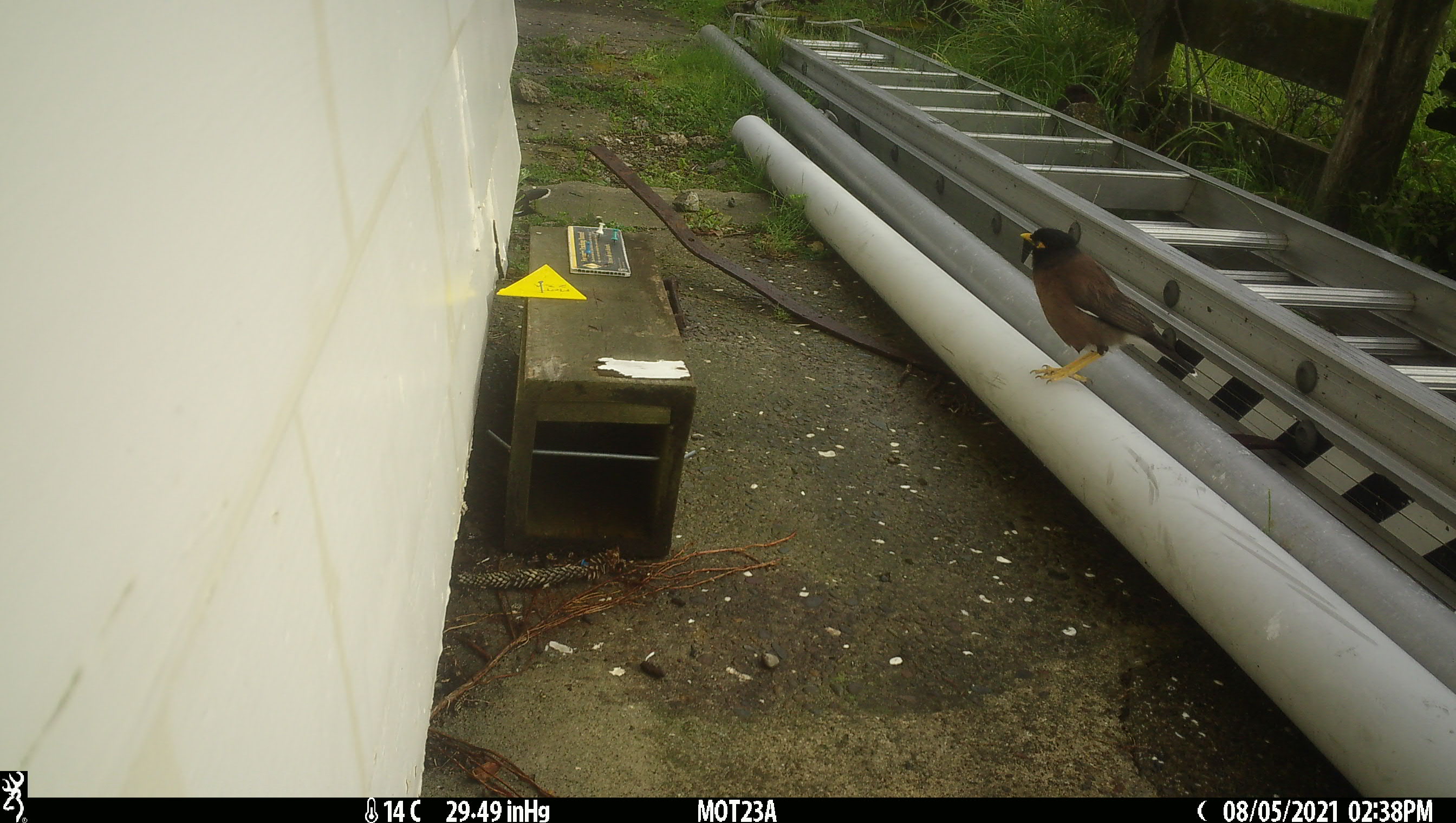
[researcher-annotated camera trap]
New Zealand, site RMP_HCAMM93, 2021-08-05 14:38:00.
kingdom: Animalia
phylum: Chordata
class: Aves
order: Passeriformes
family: Sturnidae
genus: Acridotheres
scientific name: Acridotheres tristis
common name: common myna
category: myna